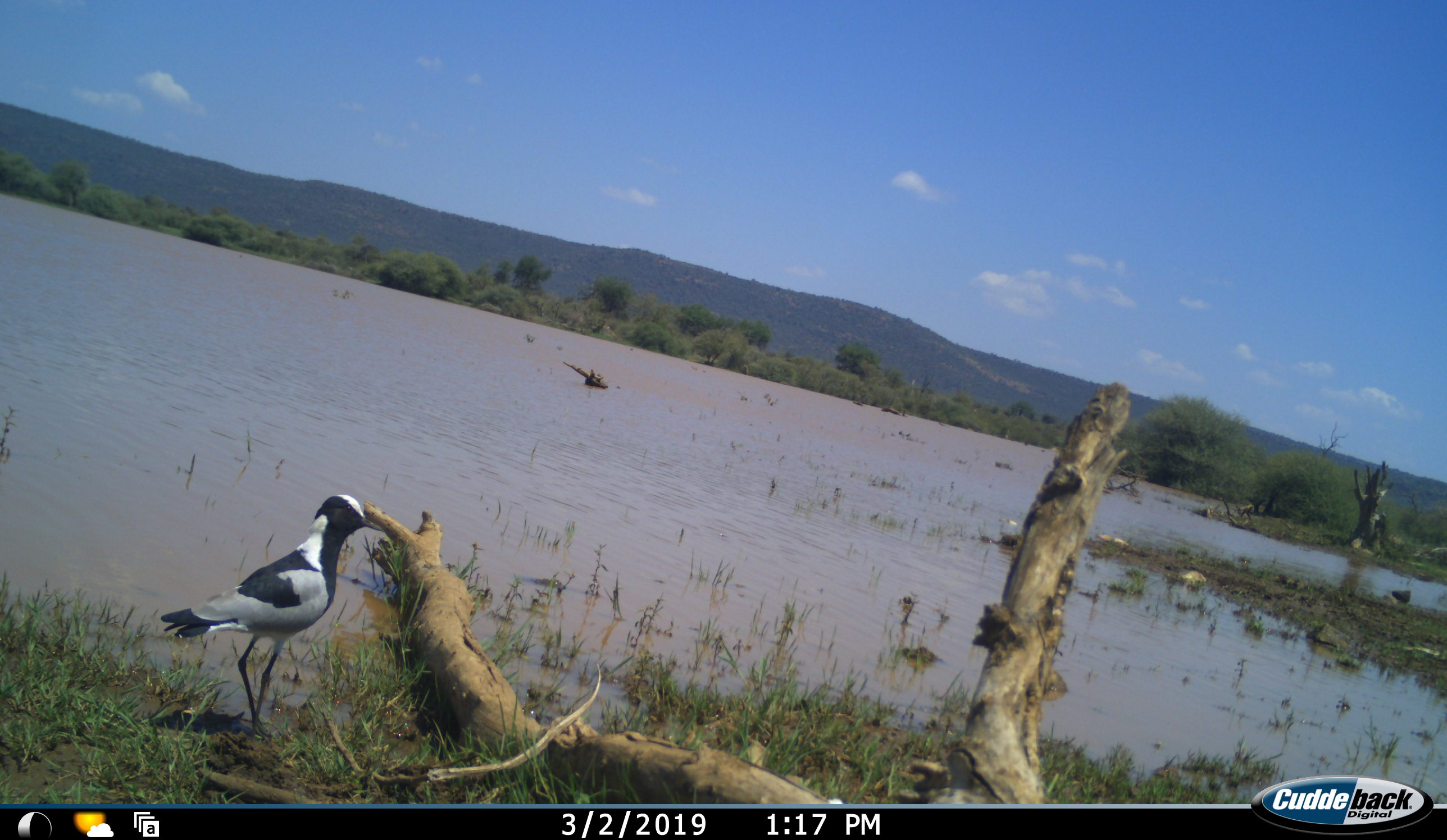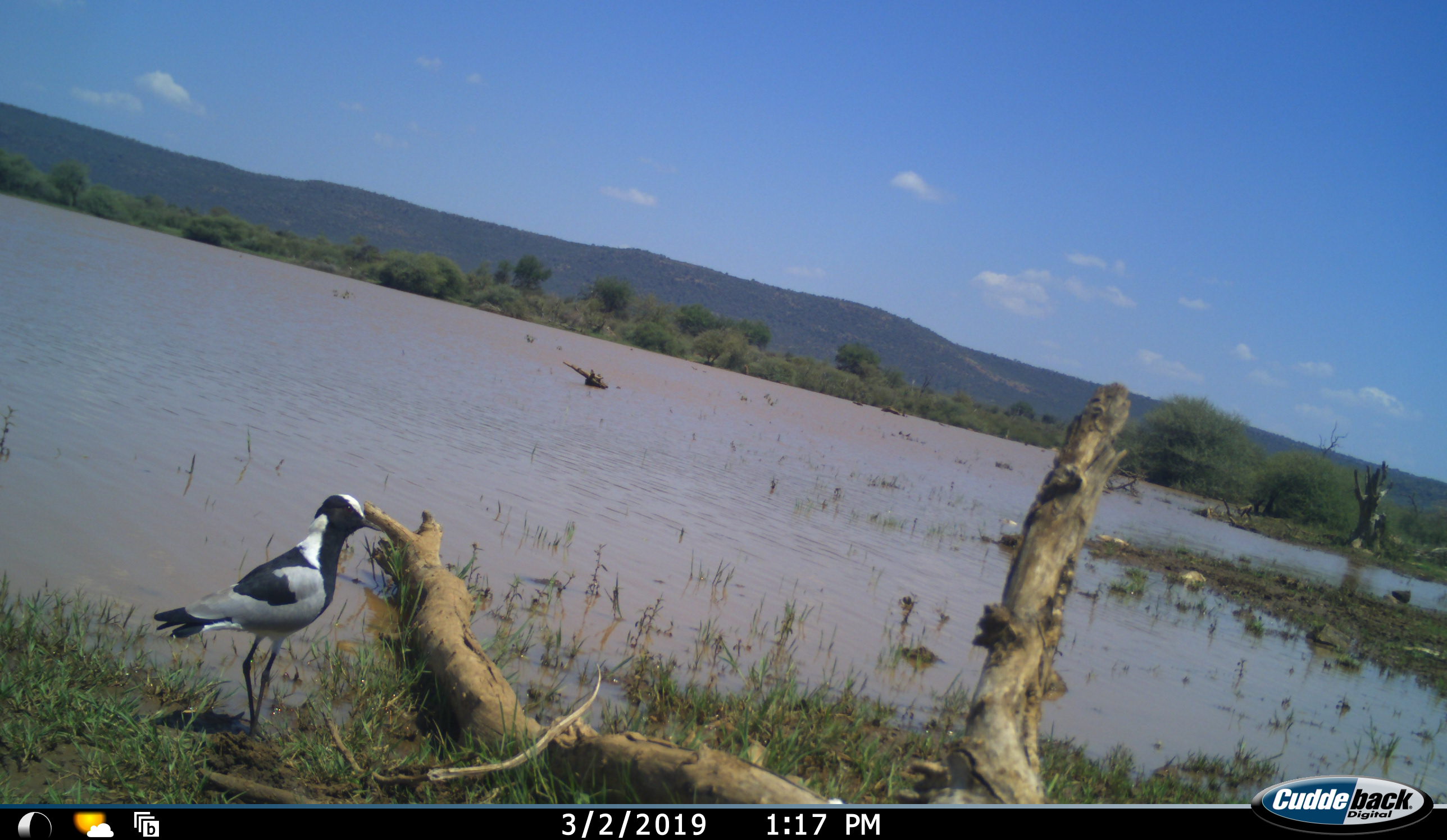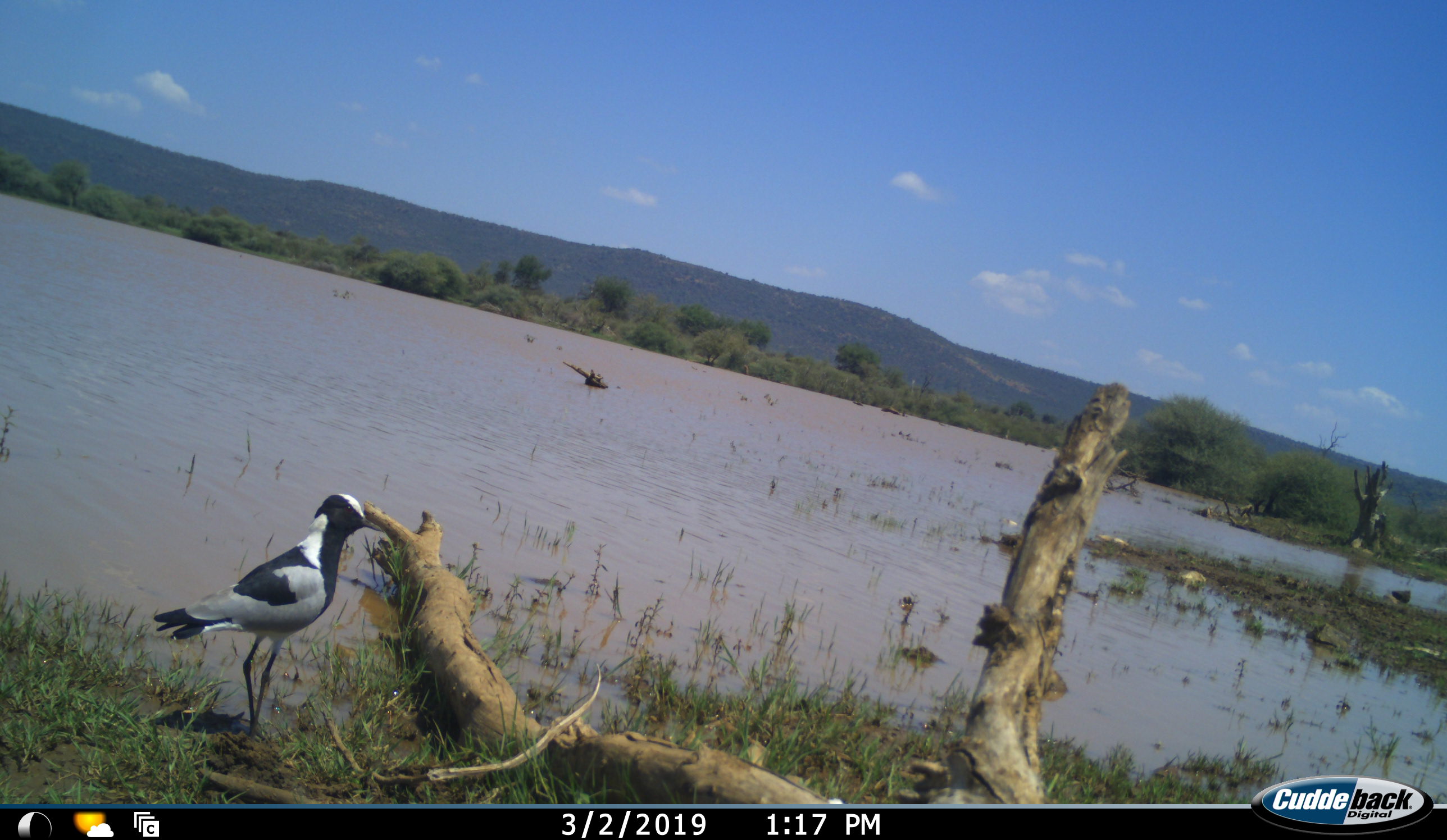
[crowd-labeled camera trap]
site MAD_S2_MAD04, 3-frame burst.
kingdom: Animalia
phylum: Chordata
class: Aves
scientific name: Aves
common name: bird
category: birdother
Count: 1.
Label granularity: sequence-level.